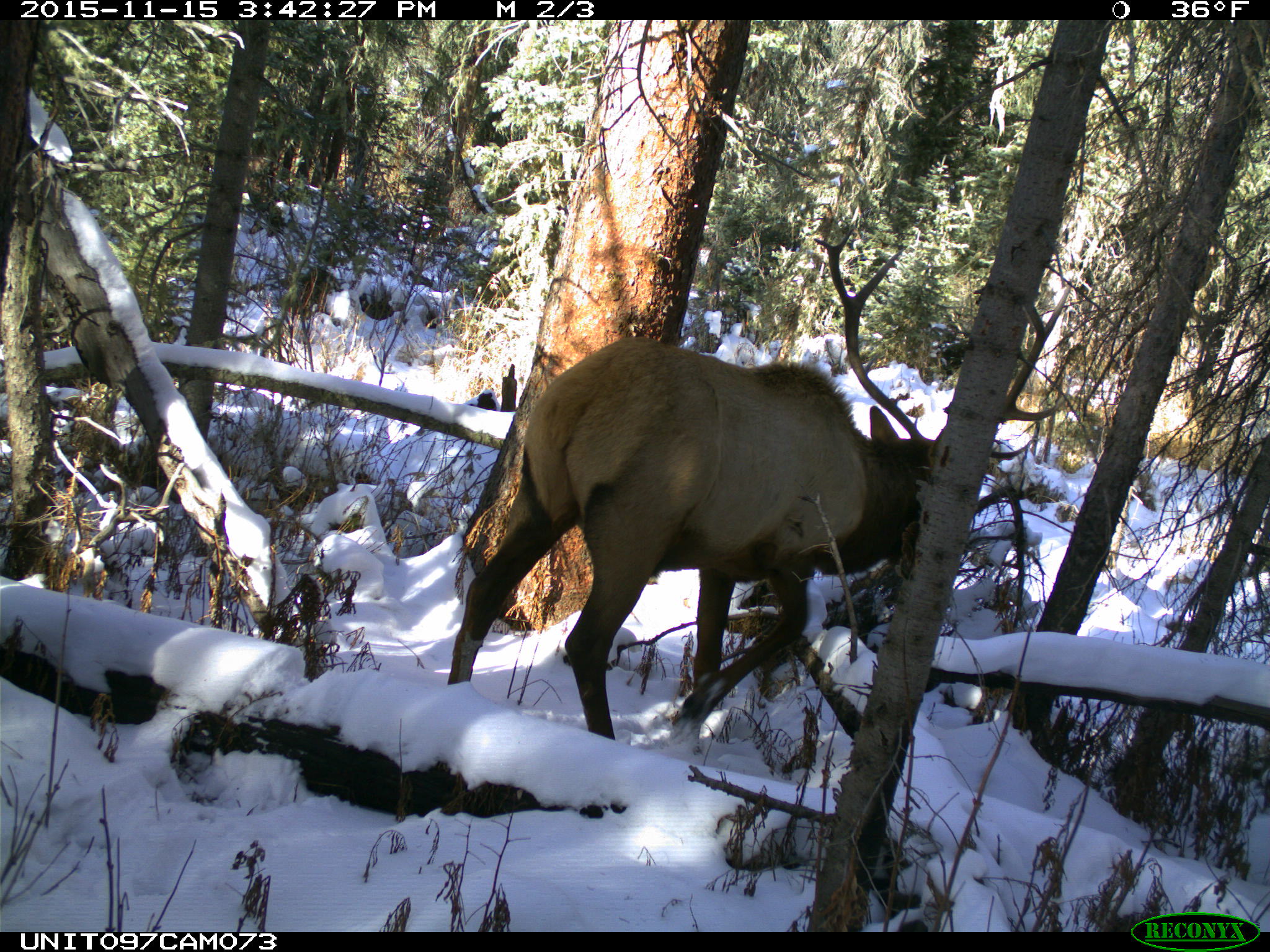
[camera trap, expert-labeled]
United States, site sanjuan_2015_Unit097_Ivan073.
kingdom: Animalia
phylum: Chordata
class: Mammalia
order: Artiodactyla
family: Cervidae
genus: Cervus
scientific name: Cervus elaphus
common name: red deer